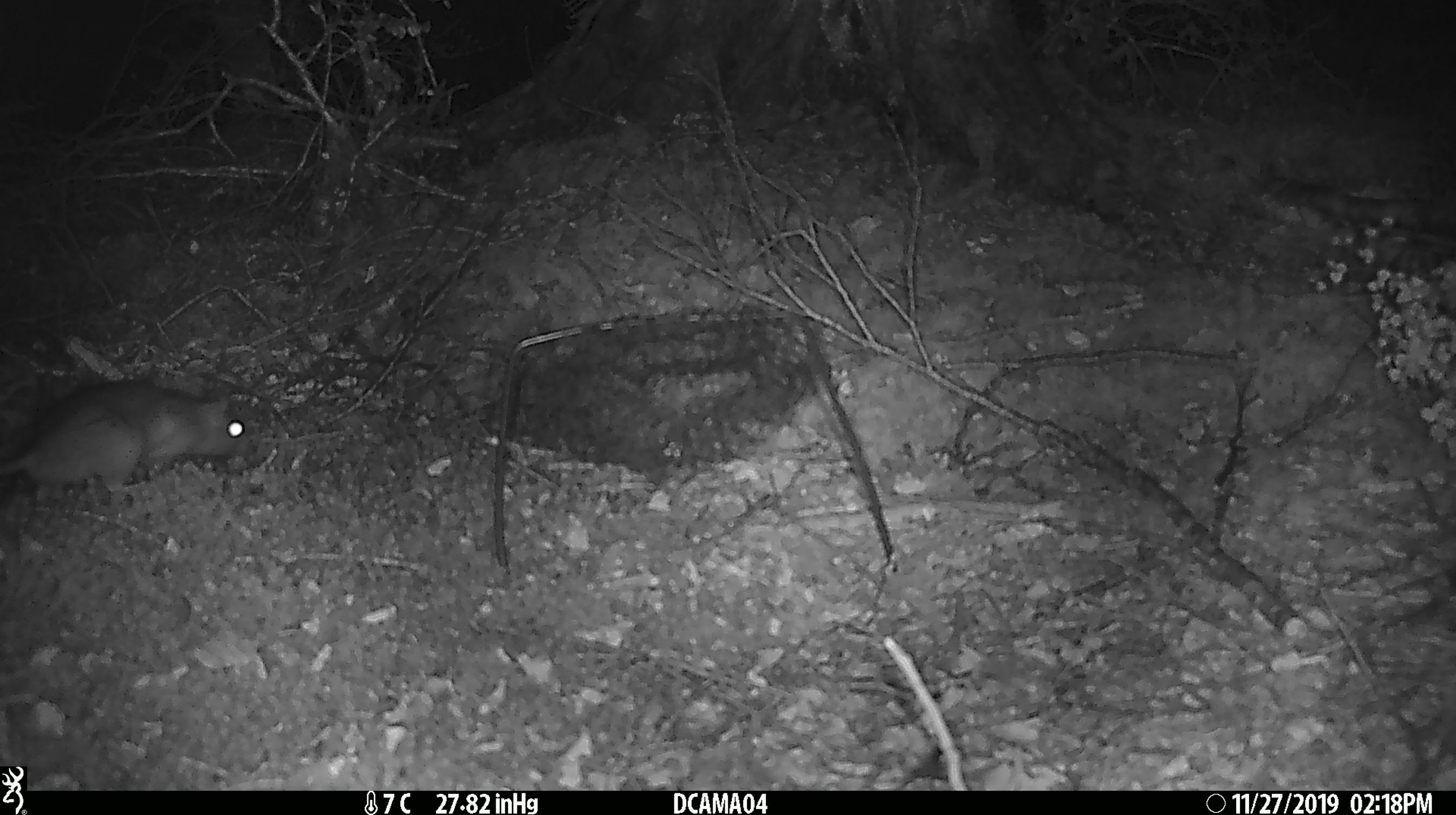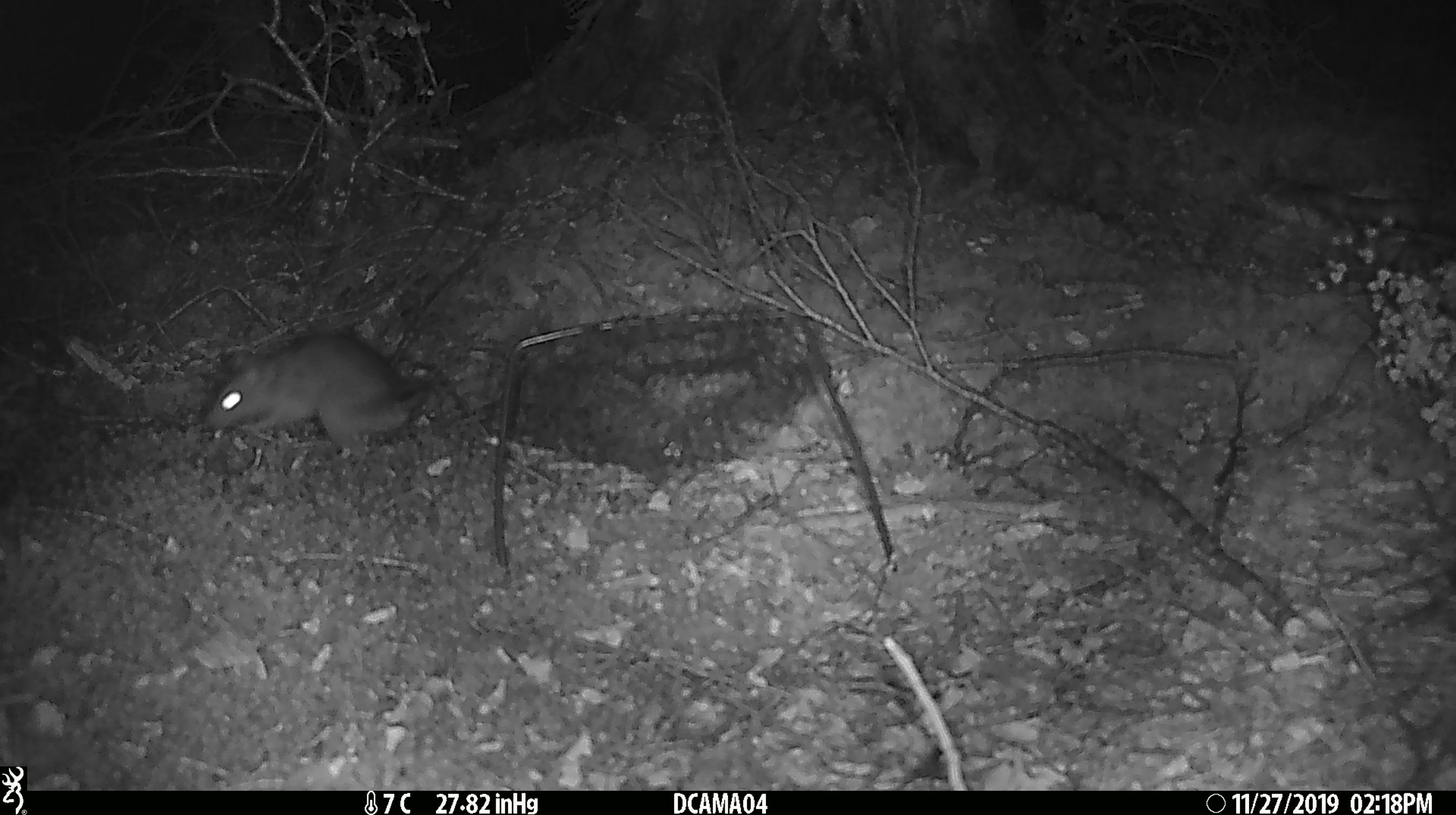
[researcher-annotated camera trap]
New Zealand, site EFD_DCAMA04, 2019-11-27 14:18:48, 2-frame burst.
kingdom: Animalia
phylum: Chordata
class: Mammalia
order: Rodentia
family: Muridae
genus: Rattus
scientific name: Rattus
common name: rat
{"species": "rat (Rattus)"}